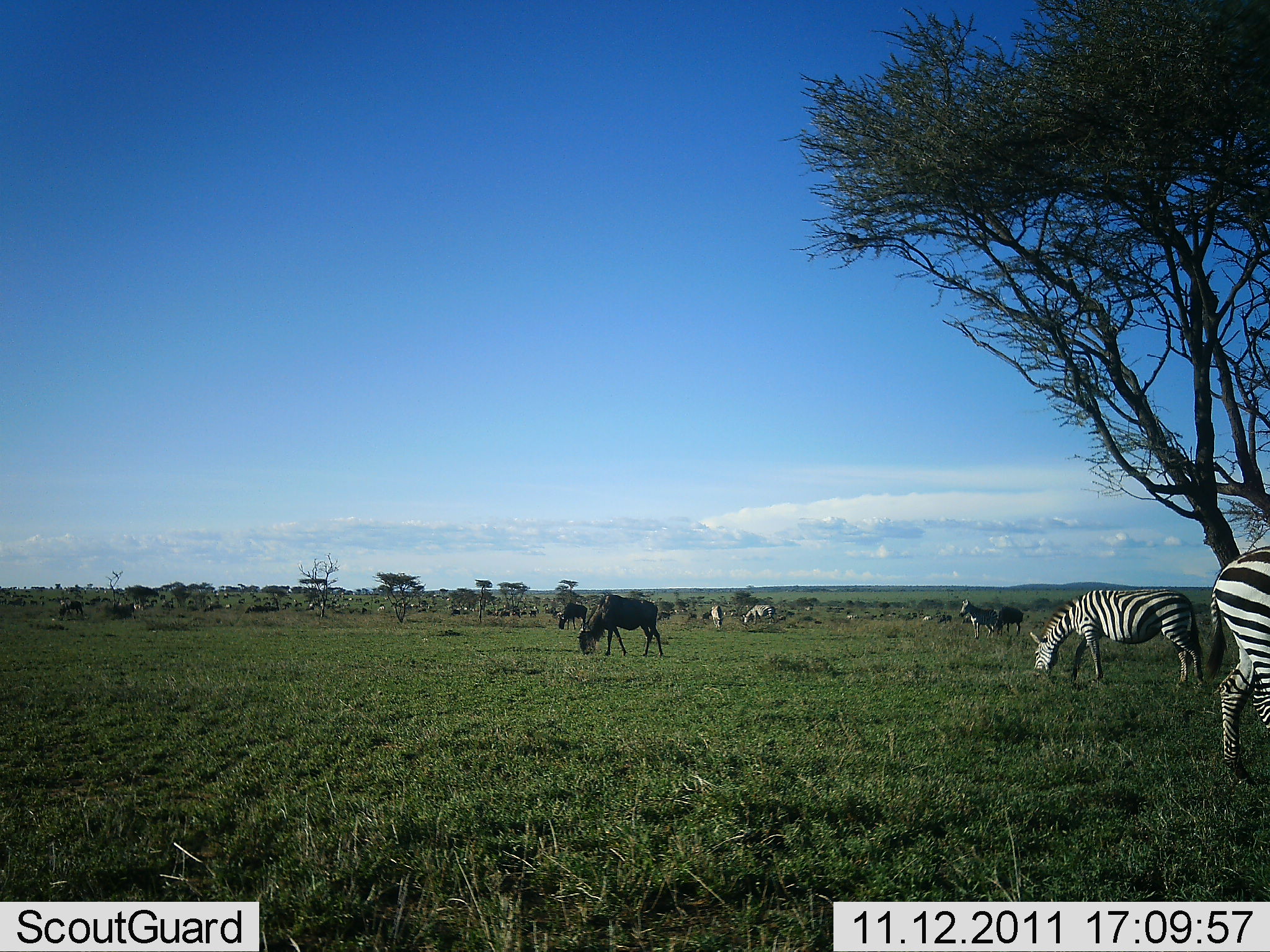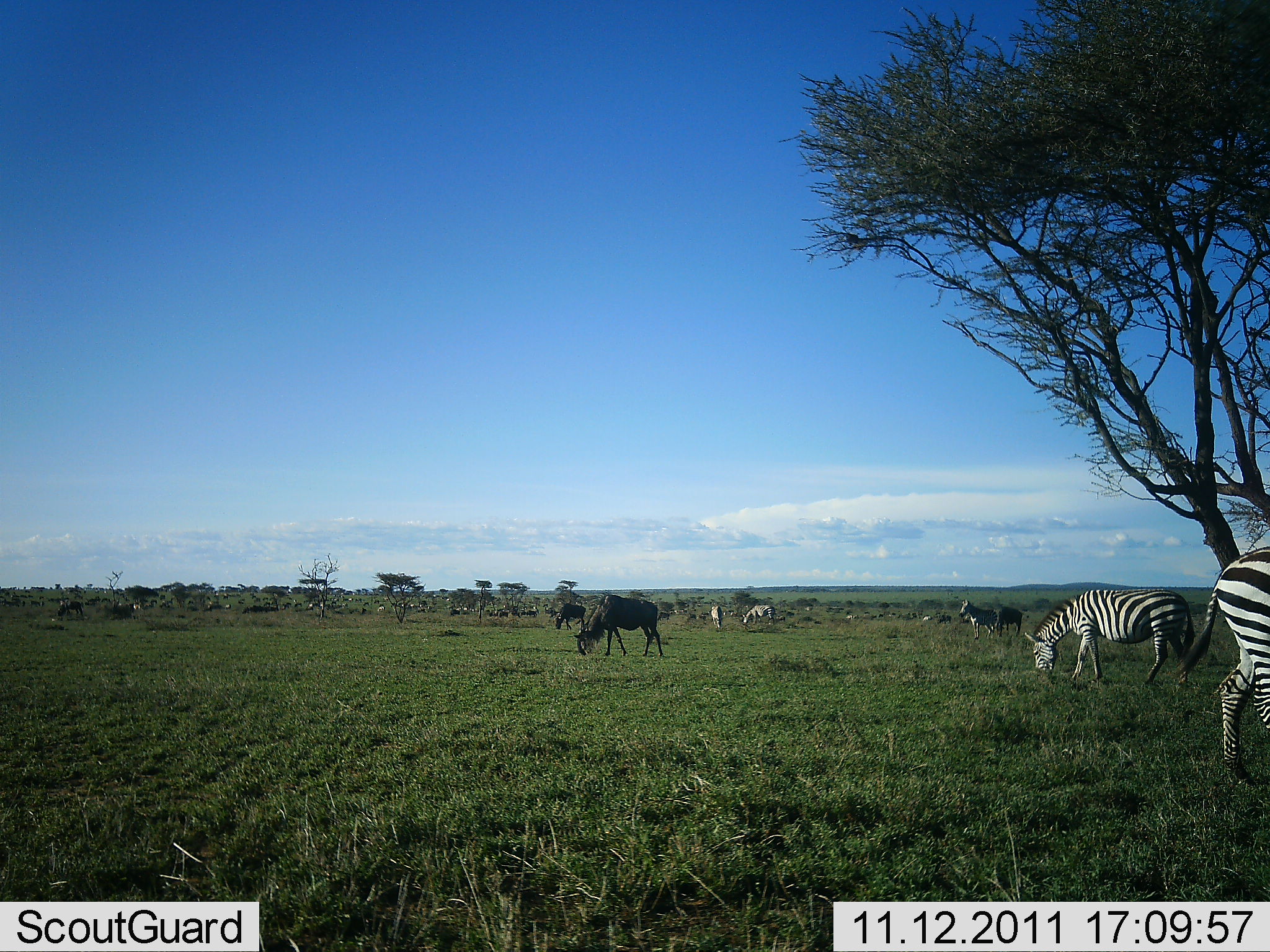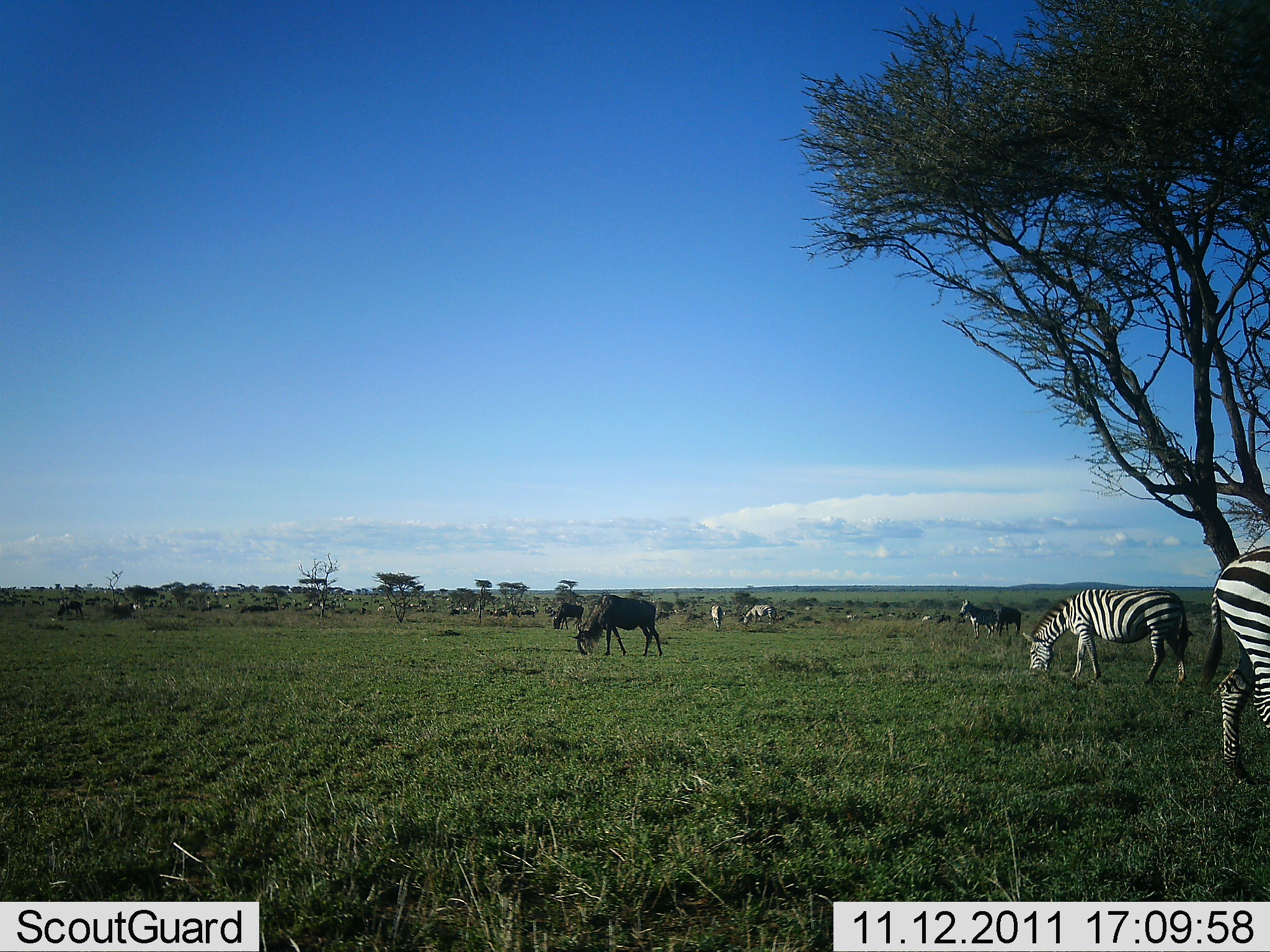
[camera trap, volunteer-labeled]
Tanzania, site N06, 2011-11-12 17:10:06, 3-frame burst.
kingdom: Animalia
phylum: Chordata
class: Mammalia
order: Artiodactyla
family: Bovidae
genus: Connochaetes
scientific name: Connochaetes taurinus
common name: blue wildebeest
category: wildebeest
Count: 4.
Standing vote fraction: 30%.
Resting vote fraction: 10%.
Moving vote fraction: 10%.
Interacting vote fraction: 0%.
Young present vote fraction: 0%.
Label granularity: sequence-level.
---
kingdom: Animalia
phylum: Chordata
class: Mammalia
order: Perissodactyla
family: Equidae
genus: Equus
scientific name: Equus quagga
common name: plains zebra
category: zebra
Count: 5.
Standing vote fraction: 30%.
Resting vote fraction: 0%.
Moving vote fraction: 0%.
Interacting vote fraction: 0%.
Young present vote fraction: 0%.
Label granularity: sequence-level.